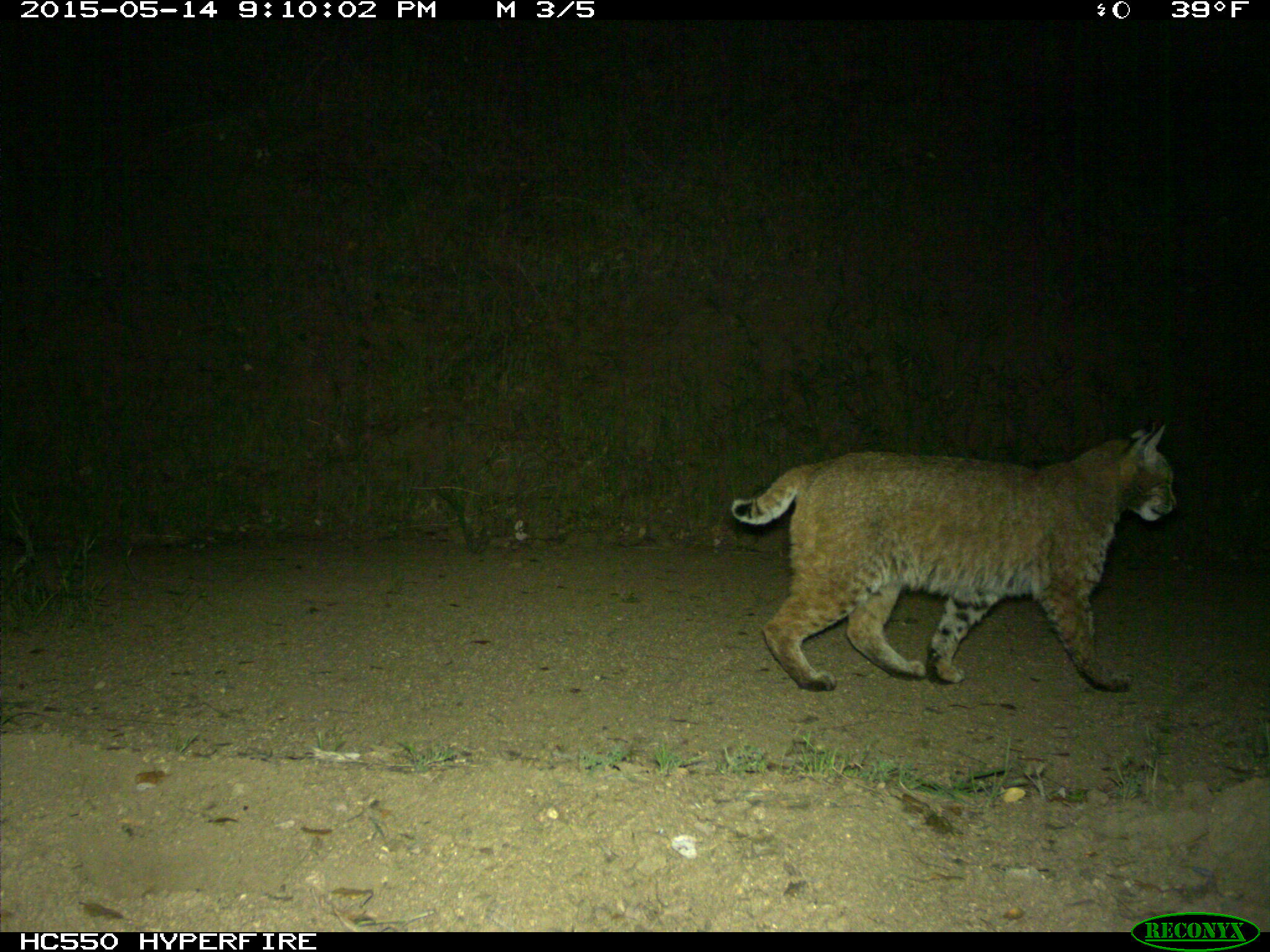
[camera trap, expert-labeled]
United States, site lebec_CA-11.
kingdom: Animalia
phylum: Chordata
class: Mammalia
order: Carnivora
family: Felidae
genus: Lynx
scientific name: Lynx rufus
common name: bobcat